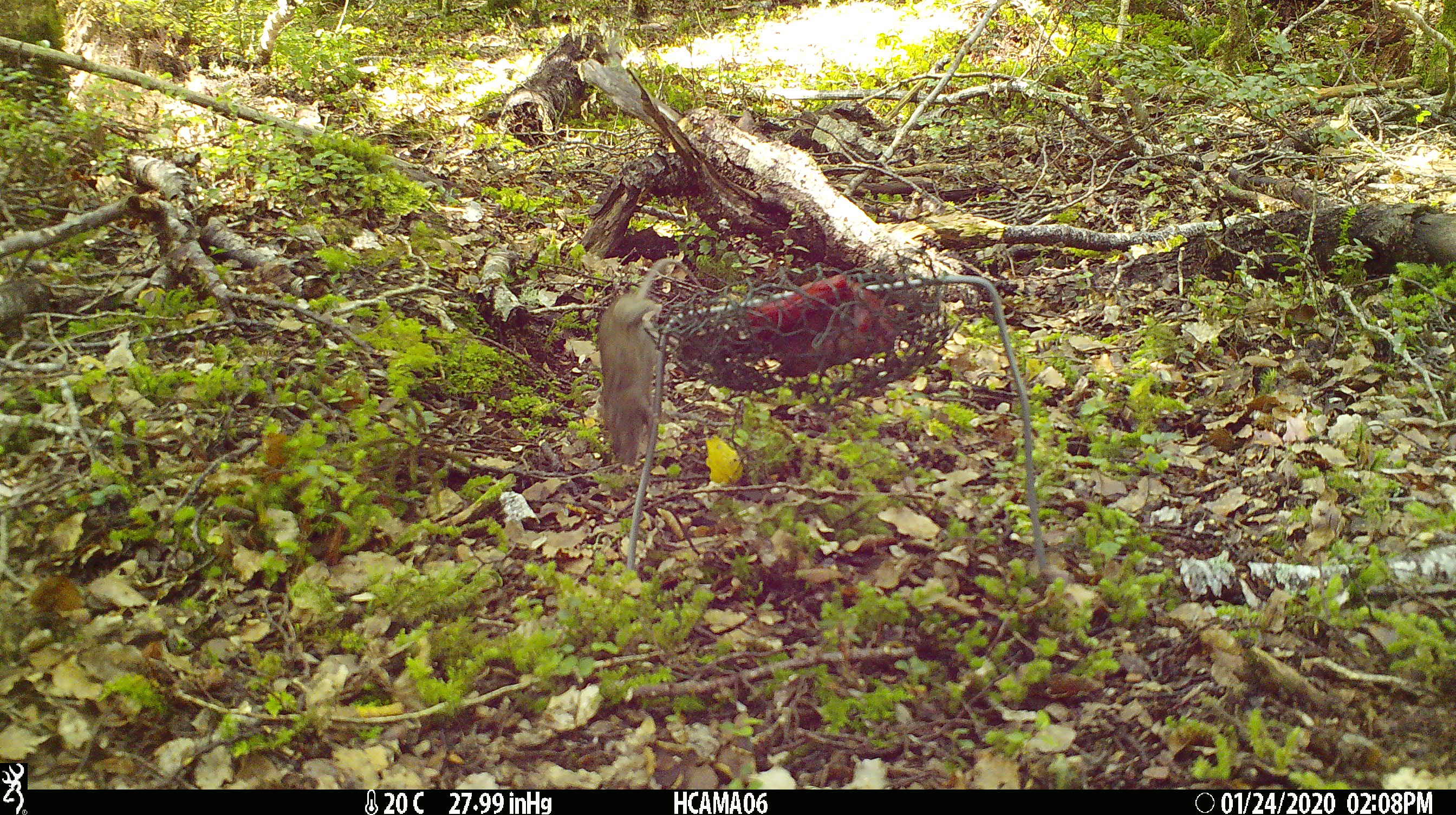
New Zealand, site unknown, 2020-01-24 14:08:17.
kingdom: Animalia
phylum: Chordata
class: Mammalia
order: Rodentia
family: Muridae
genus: Mus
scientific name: Mus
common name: mouse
Mouse (Mus).